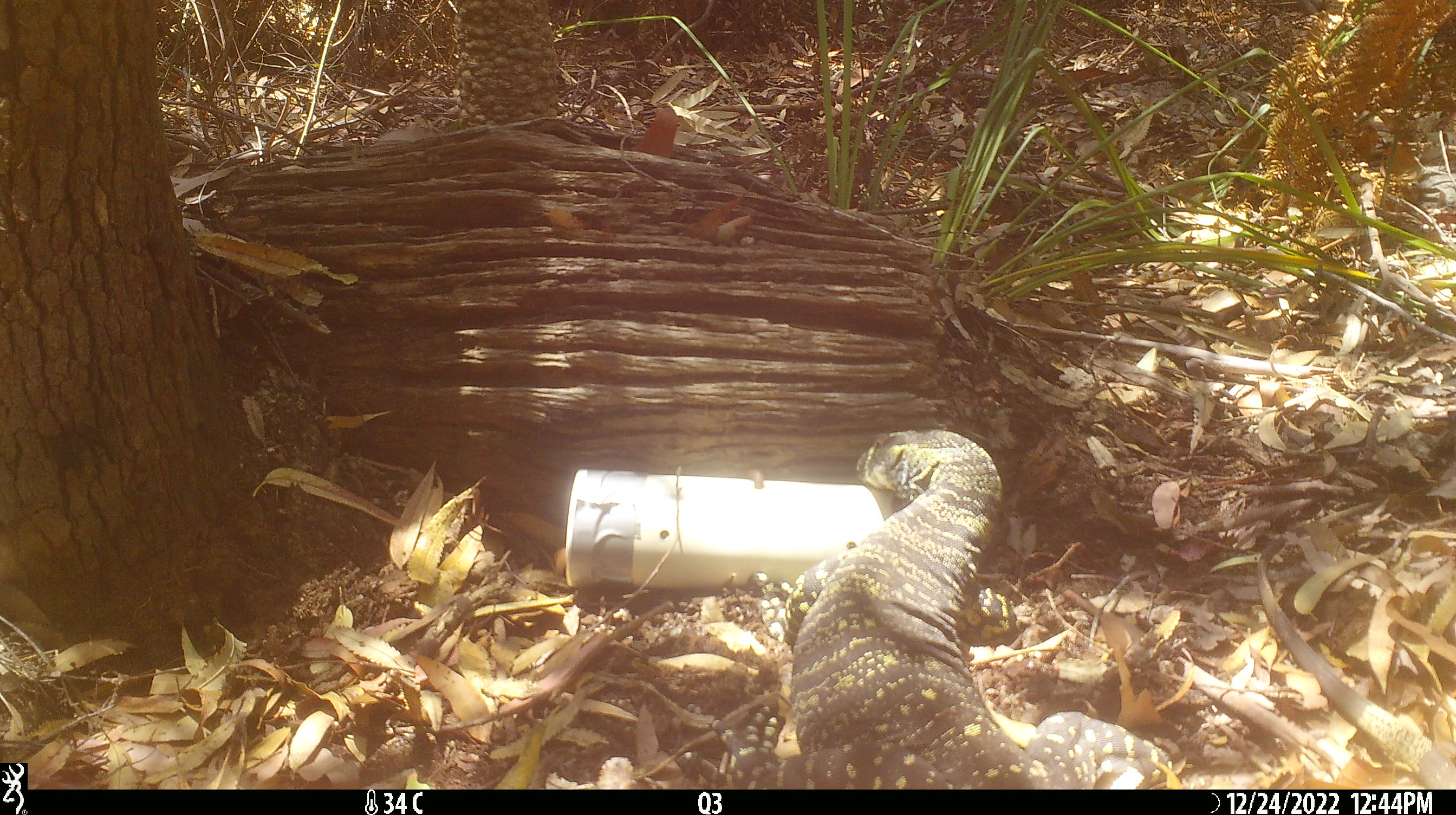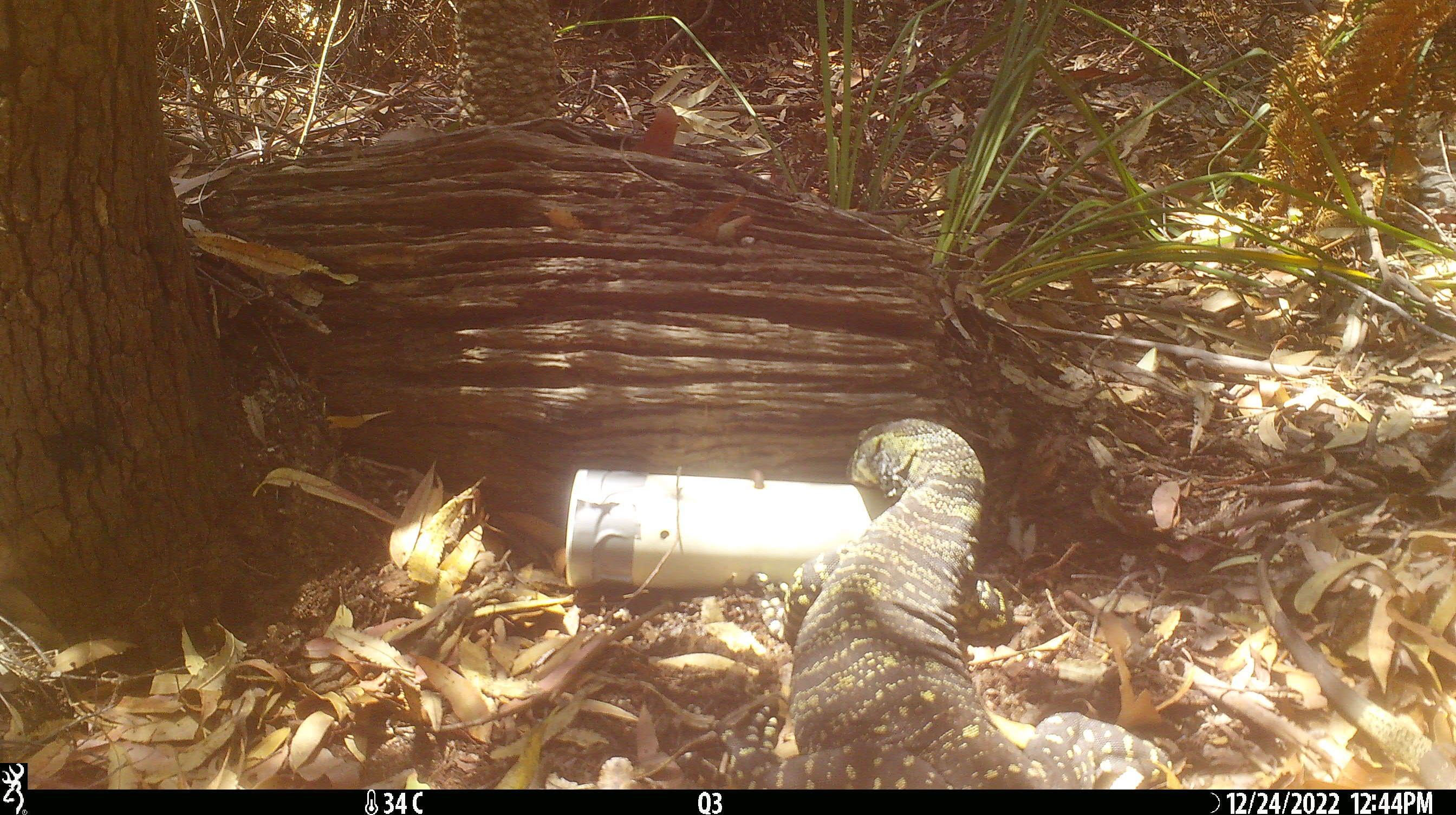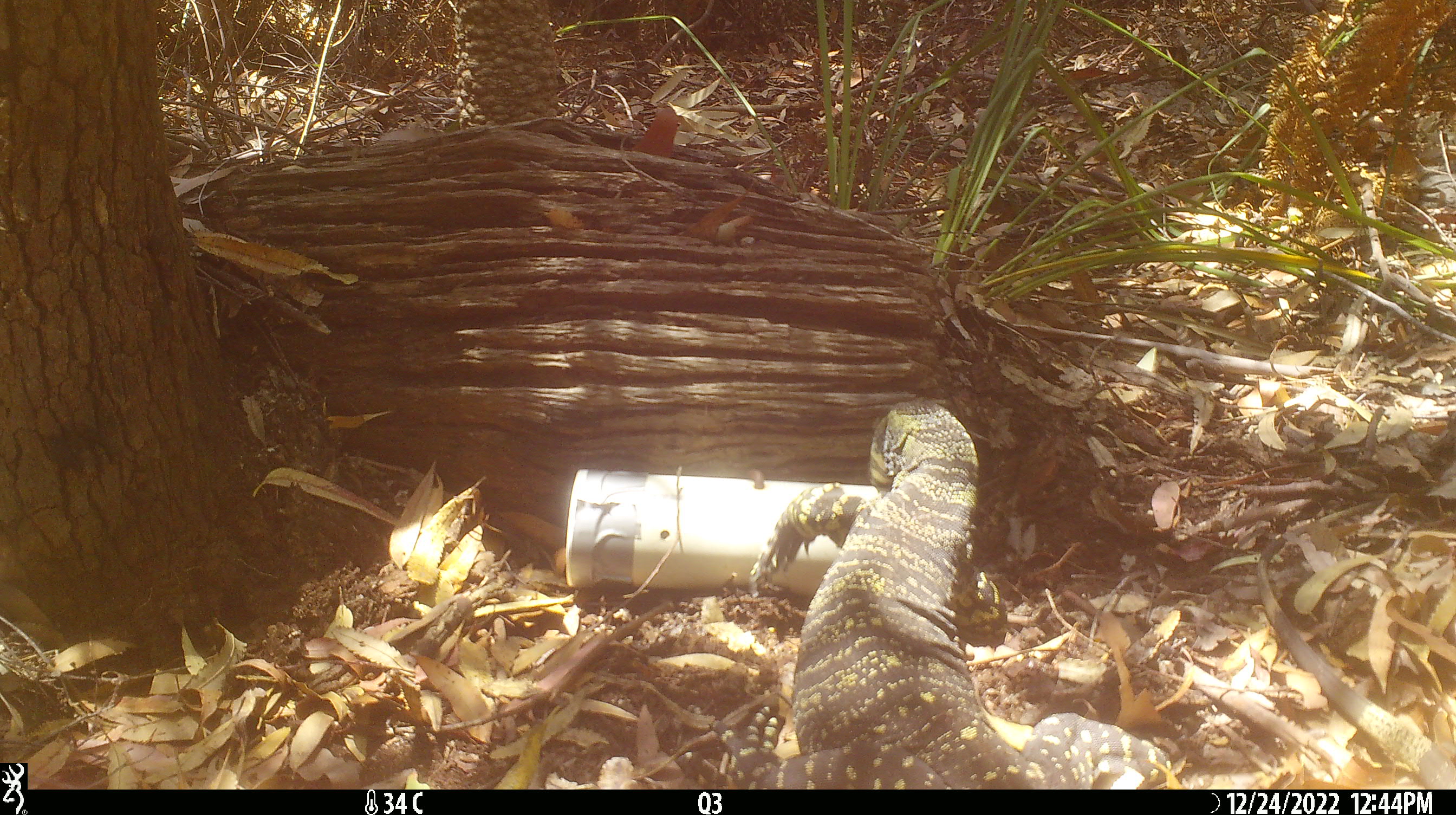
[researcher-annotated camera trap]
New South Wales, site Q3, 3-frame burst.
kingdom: Animalia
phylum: Chordata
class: Reptilia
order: Squamata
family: Varanidae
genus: Varanus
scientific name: Varanus varius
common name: lace monitor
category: goanna